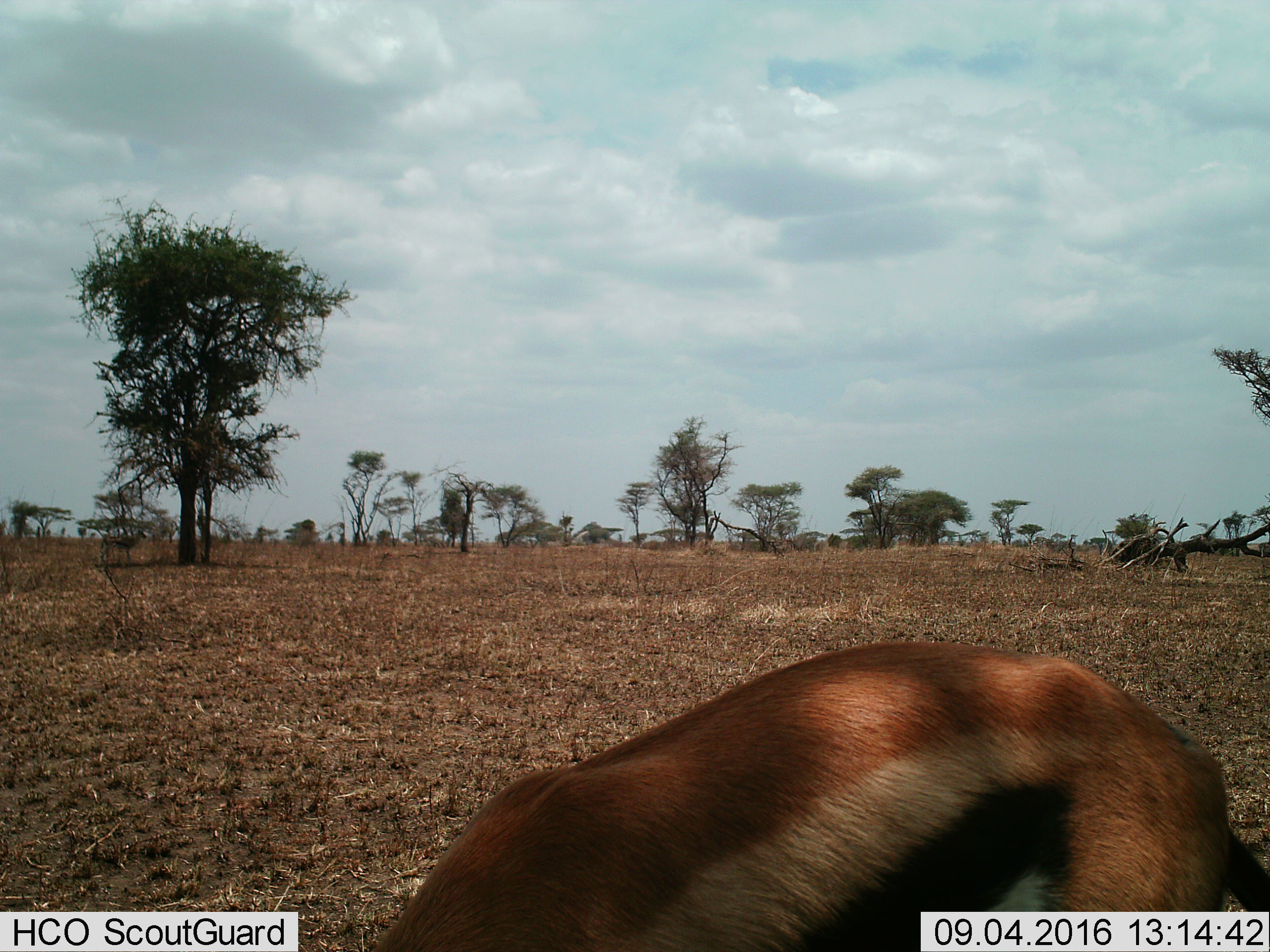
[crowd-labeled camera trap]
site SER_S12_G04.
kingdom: Animalia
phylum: Chordata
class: Mammalia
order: Artiodactyla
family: Bovidae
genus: Eudorcas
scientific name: Eudorcas thomsonii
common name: thomson's gazelle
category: gazellethomsons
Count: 1.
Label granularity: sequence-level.